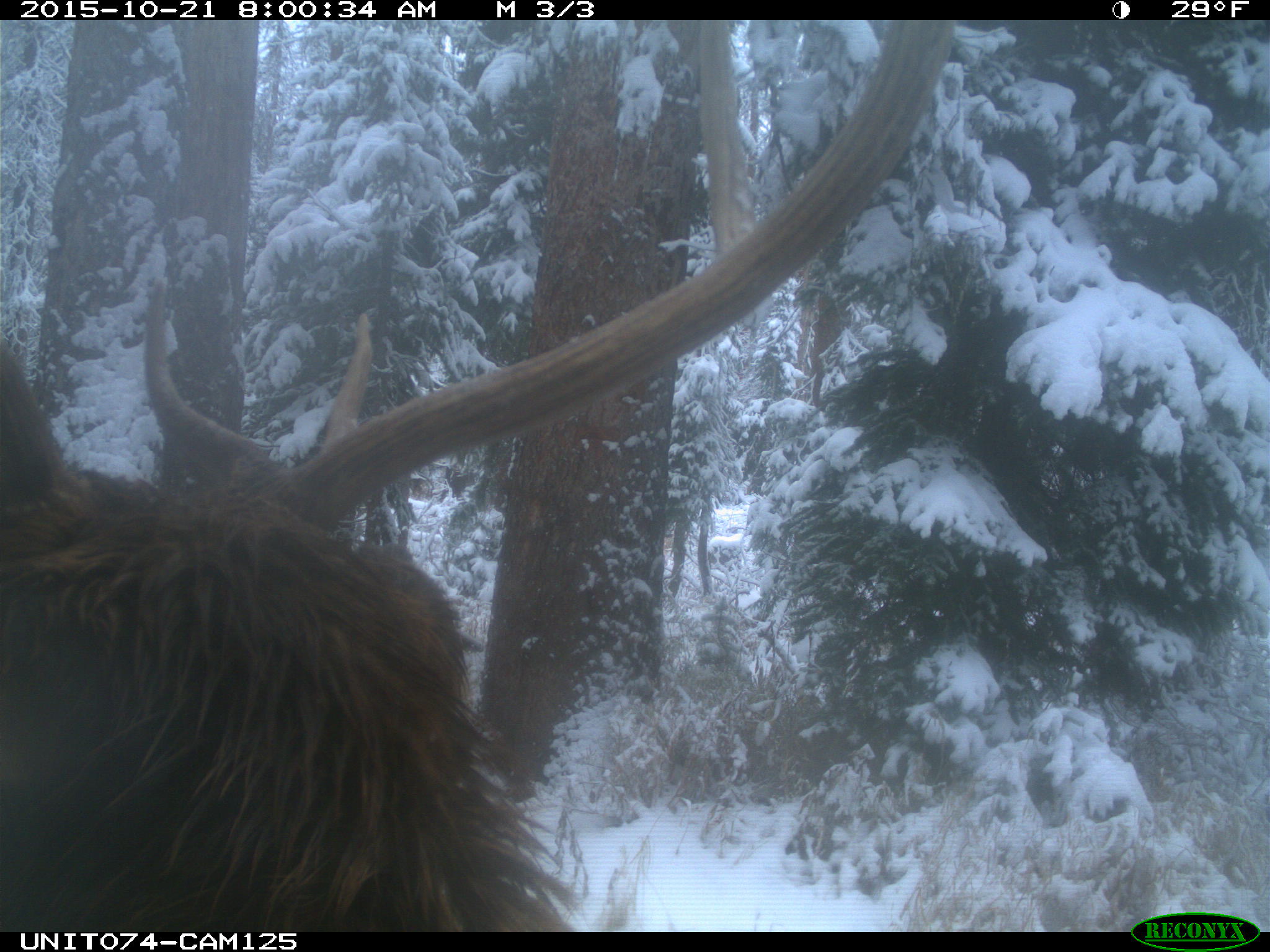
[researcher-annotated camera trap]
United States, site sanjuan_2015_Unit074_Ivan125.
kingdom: Animalia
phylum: Chordata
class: Mammalia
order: Artiodactyla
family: Cervidae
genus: Cervus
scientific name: Cervus elaphus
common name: red deer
Cervus elaphus (red deer).